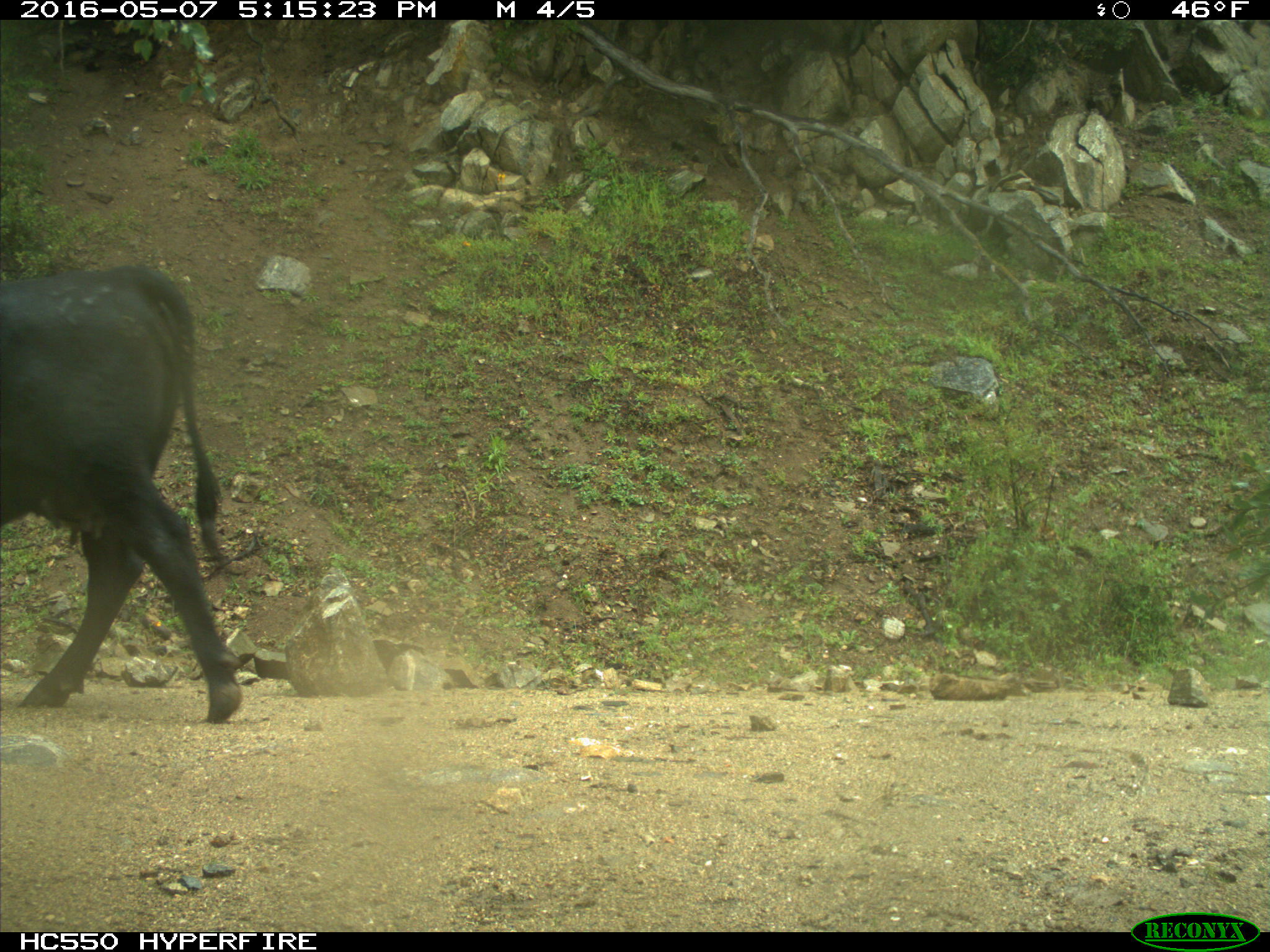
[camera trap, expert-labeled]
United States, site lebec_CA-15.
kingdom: Animalia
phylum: Chordata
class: Mammalia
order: Artiodactyla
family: Bovidae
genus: Bos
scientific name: Bos taurus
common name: domestic cow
Bos taurus (domestic cow).